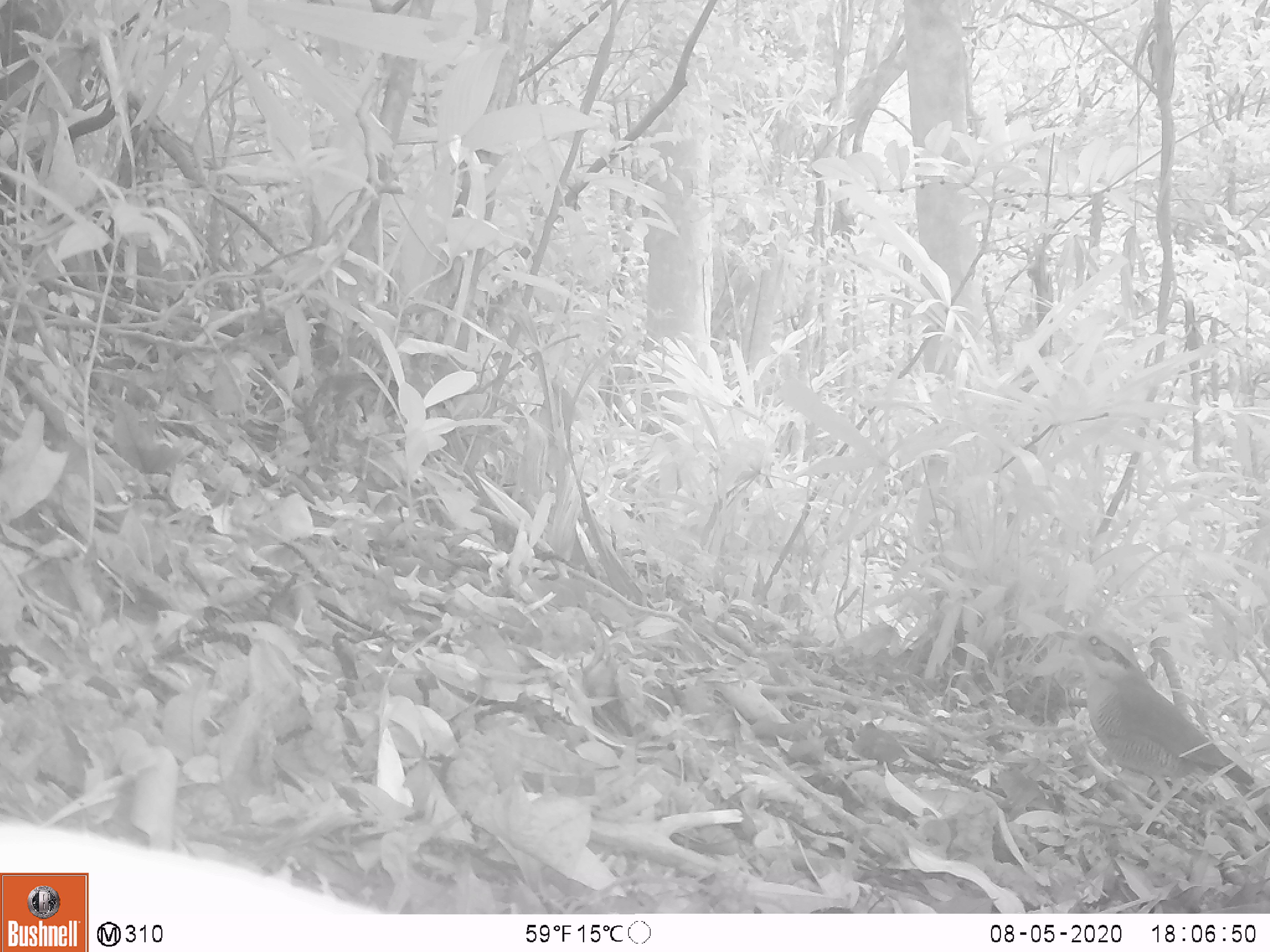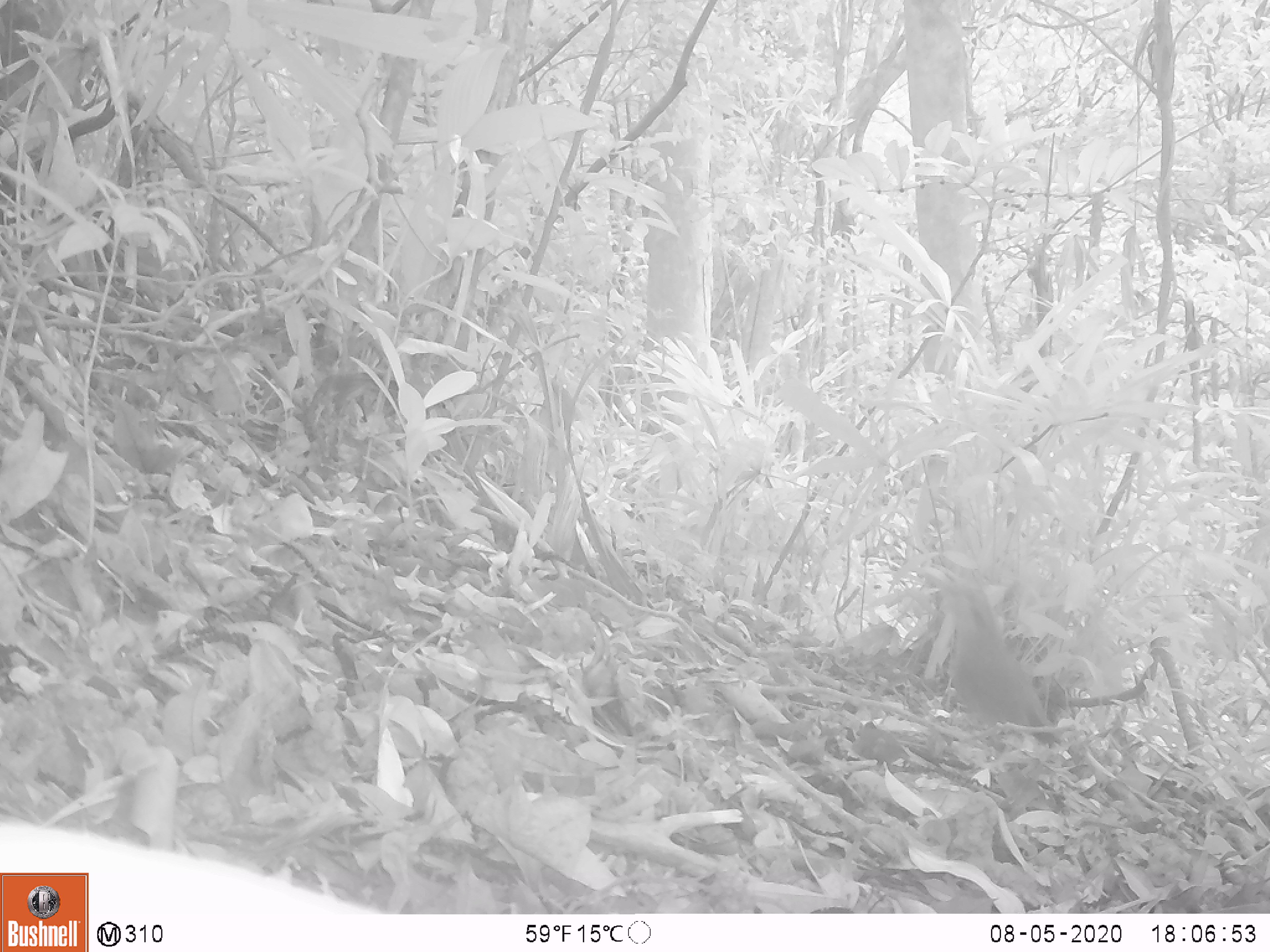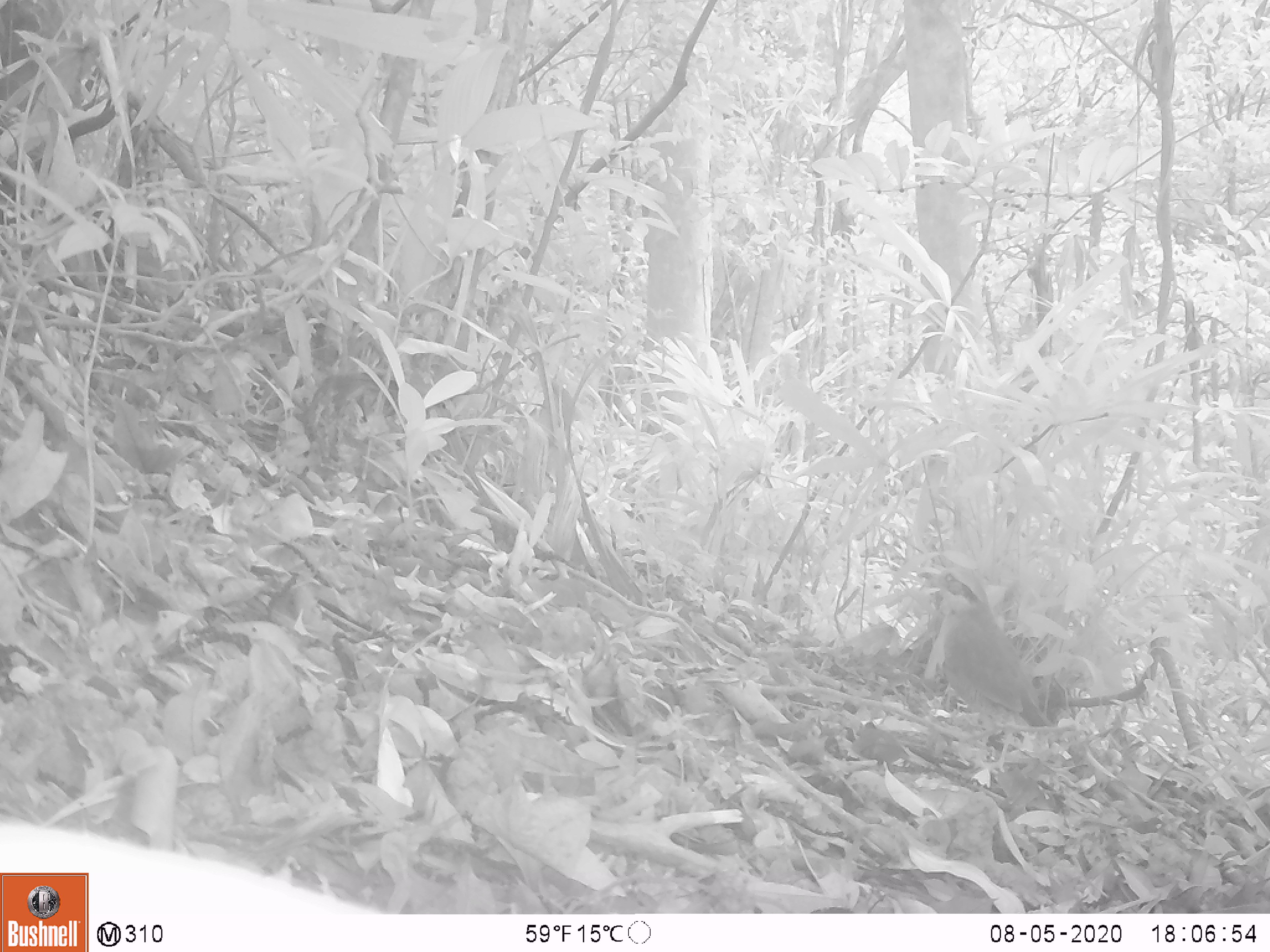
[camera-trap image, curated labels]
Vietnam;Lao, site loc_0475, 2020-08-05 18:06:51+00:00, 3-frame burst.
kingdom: Animalia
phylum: Chordata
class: Aves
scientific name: Aves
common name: bird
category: unidentified bird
Unidentified bird (bird) (Aves). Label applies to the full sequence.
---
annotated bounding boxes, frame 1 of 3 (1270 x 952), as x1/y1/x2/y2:
unidentified bird: 1058/621/1270/833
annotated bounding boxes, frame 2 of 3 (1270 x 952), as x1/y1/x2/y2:
unidentified bird: 931/576/1058/745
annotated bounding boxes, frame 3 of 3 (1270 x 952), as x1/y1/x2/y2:
unidentified bird: 918/563/1052/776